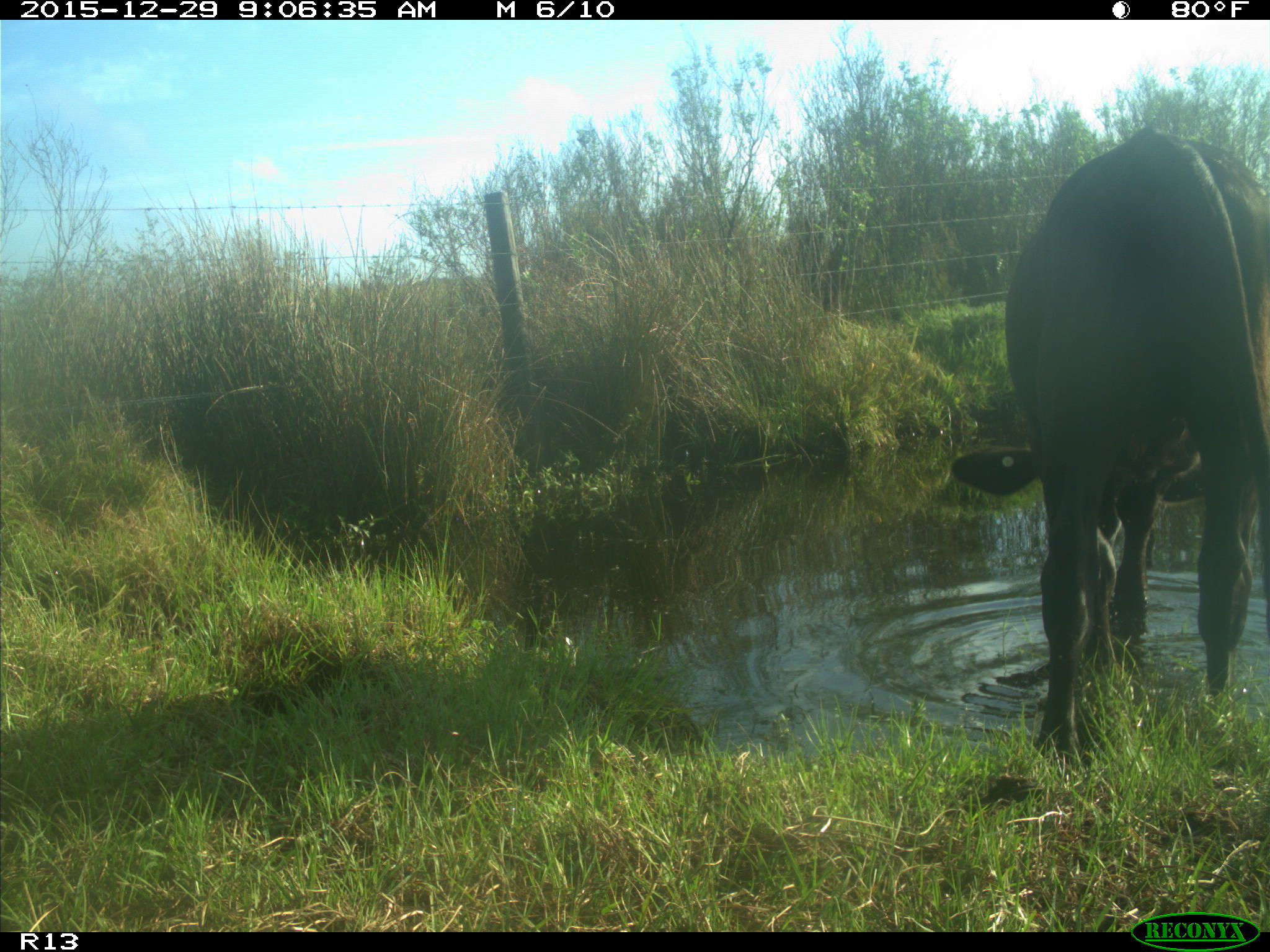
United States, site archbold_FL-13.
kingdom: Animalia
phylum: Chordata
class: Mammalia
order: Artiodactyla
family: Bovidae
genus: Bos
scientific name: Bos taurus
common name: domestic cow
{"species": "Bos taurus (domestic cow)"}